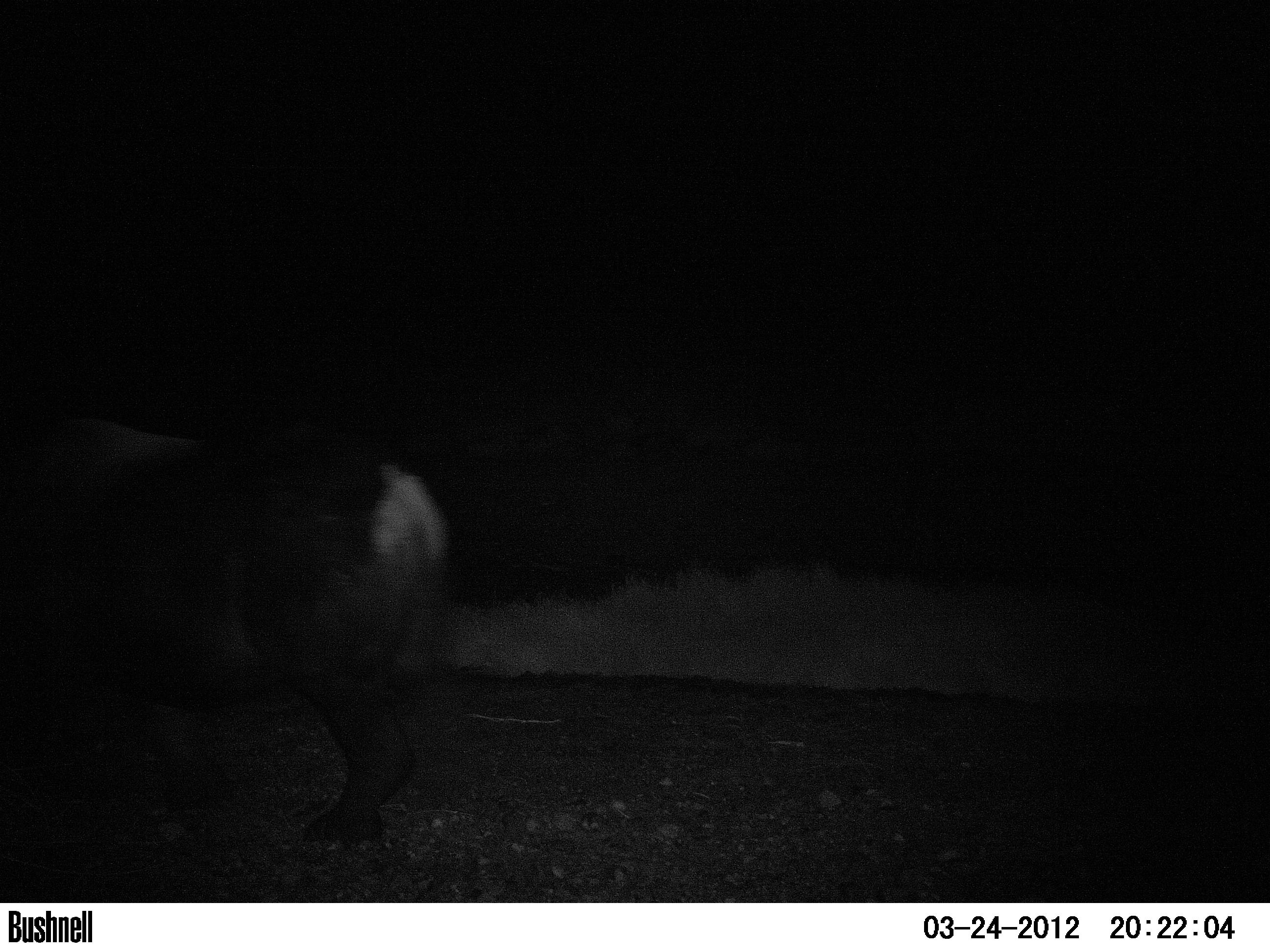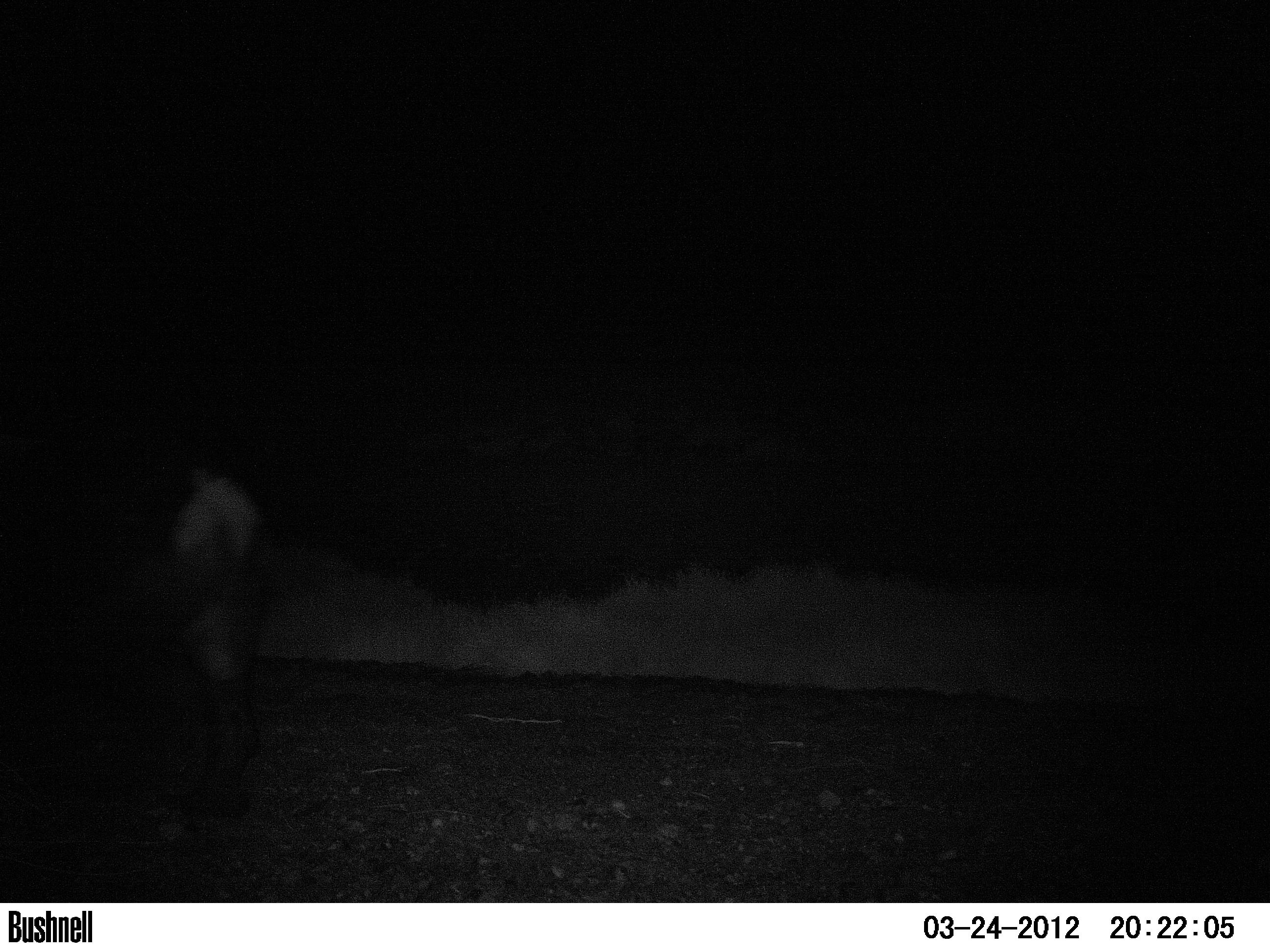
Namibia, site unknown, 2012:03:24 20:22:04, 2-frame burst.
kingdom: Animalia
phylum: Chordata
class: Mammalia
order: Perissodactyla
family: Rhinocerotidae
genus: Diceros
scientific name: Diceros bicornis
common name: black rhinoceros